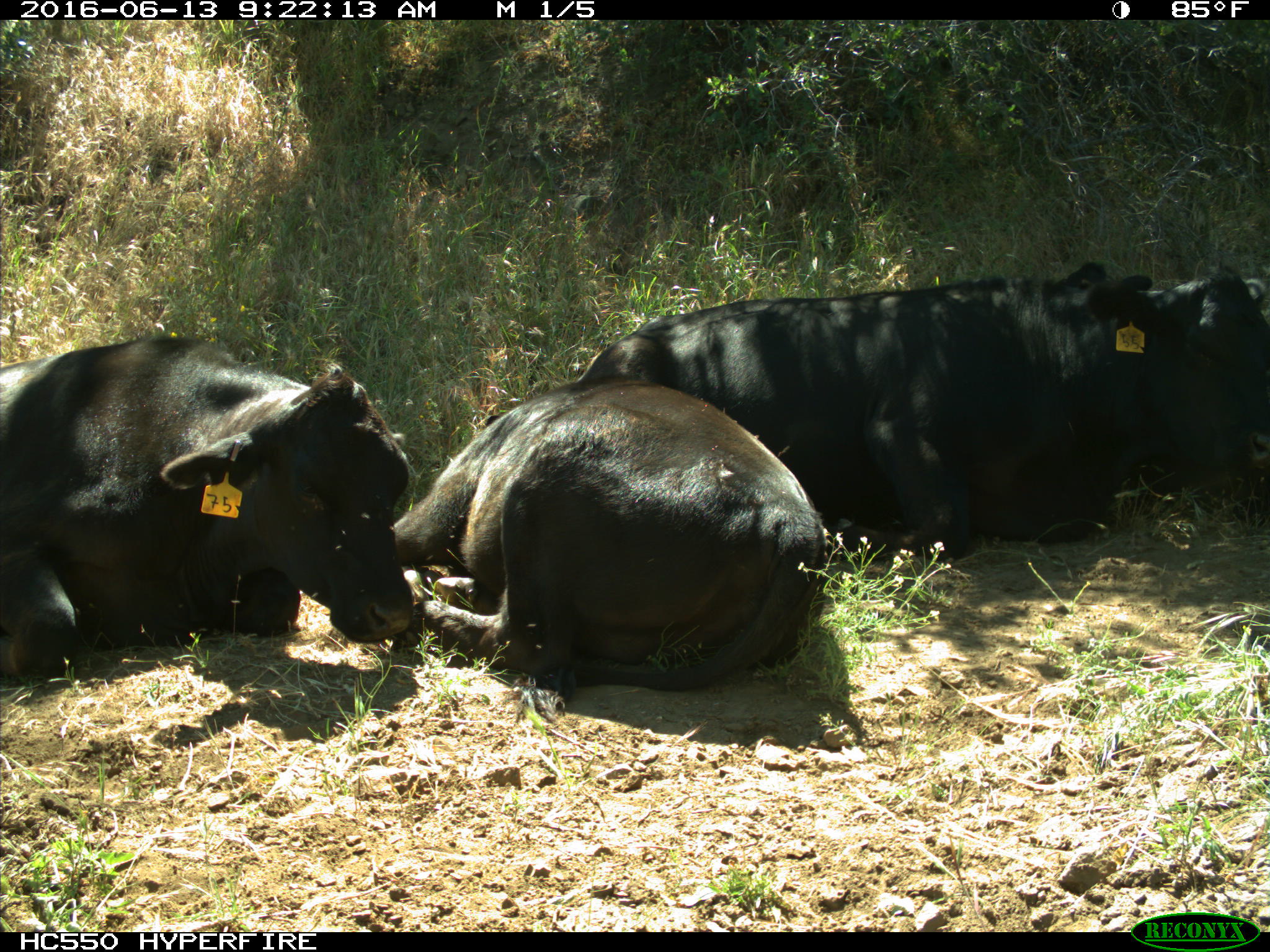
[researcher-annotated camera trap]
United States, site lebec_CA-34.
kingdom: Animalia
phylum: Chordata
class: Mammalia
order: Artiodactyla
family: Bovidae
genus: Bos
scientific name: Bos taurus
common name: domestic cow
Bos taurus (domestic cow).